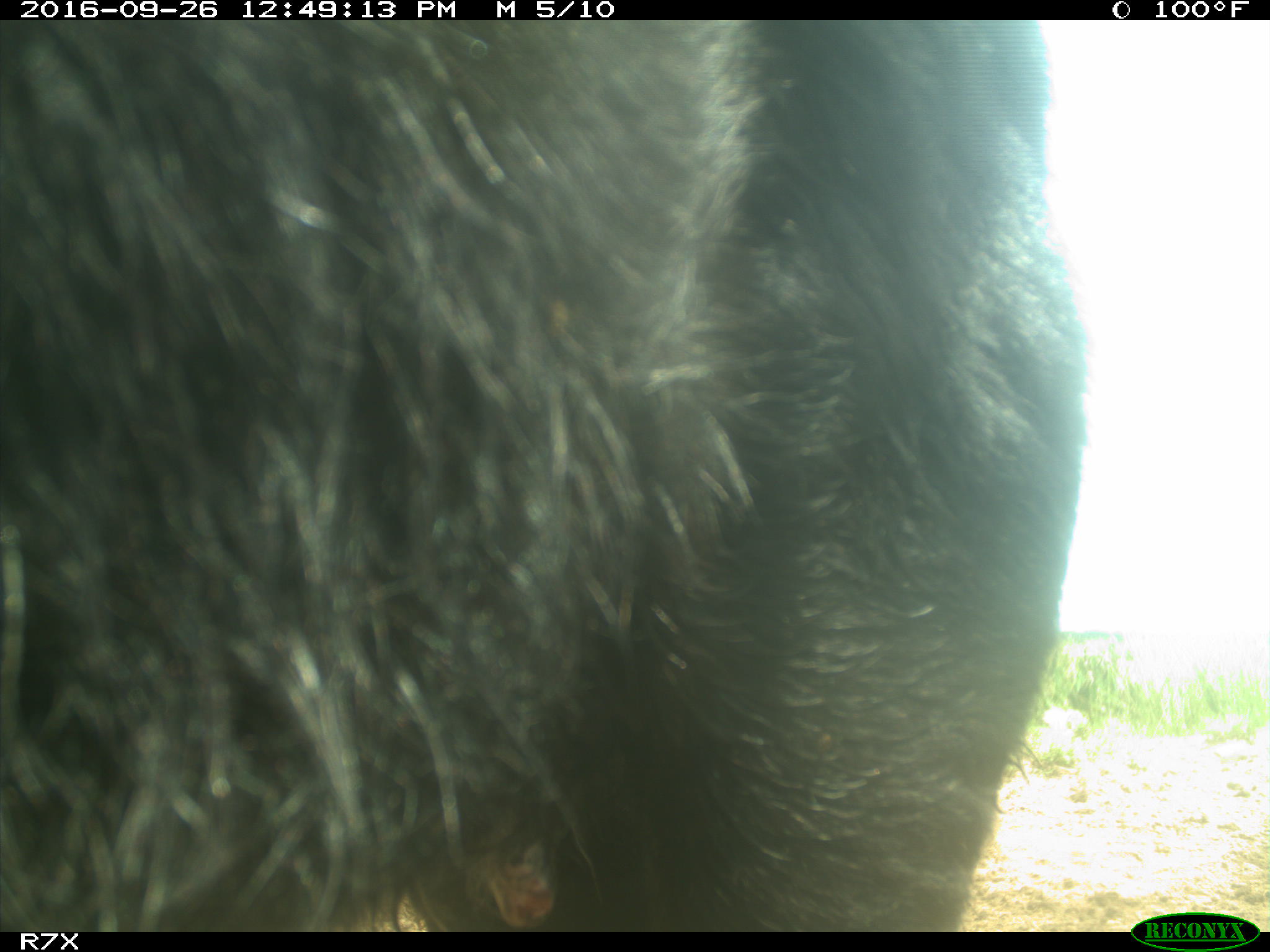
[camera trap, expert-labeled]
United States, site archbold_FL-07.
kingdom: Animalia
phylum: Chordata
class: Mammalia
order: Artiodactyla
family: Bovidae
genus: Bos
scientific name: Bos taurus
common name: domestic cow